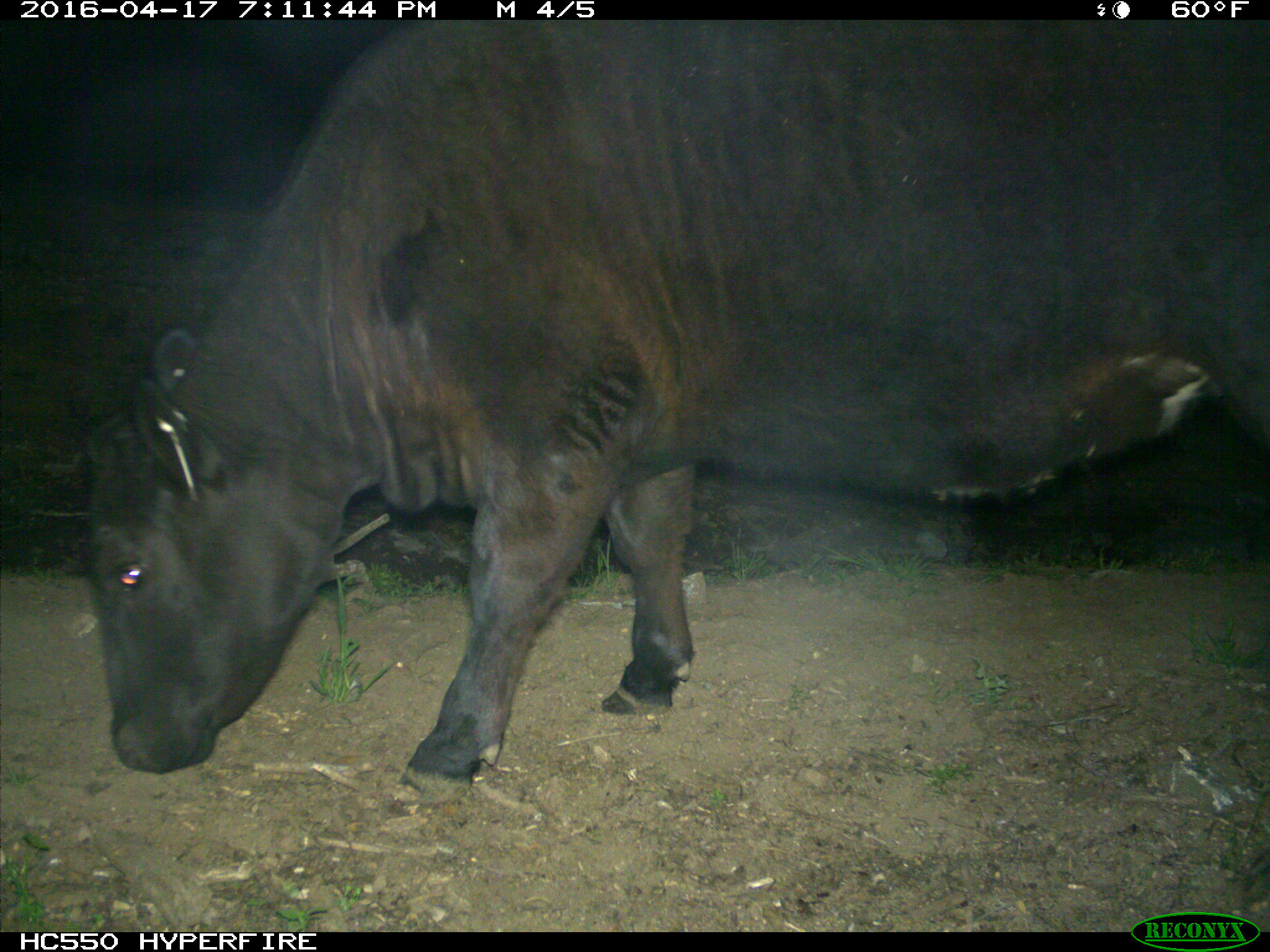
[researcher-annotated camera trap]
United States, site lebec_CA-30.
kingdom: Animalia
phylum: Chordata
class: Mammalia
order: Artiodactyla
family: Bovidae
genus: Bos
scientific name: Bos taurus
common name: domestic cow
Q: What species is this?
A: Bos taurus (domestic cow).